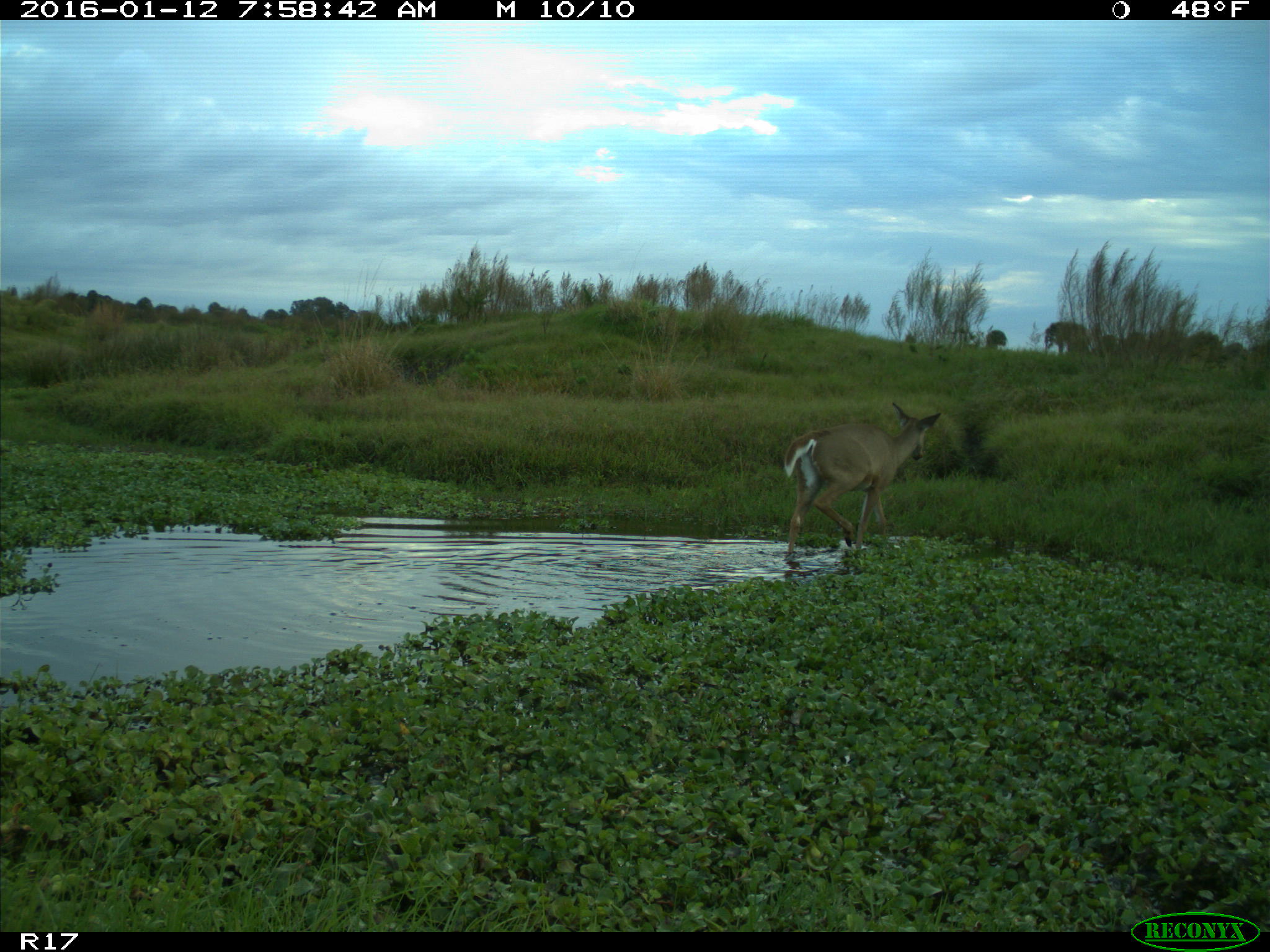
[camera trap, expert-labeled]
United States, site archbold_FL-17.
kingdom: Animalia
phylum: Chordata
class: Mammalia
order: Artiodactyla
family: Cervidae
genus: Odocoileus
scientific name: Odocoileus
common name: deer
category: unidentified deer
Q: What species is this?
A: Unidentified deer (deer) (Odocoileus).